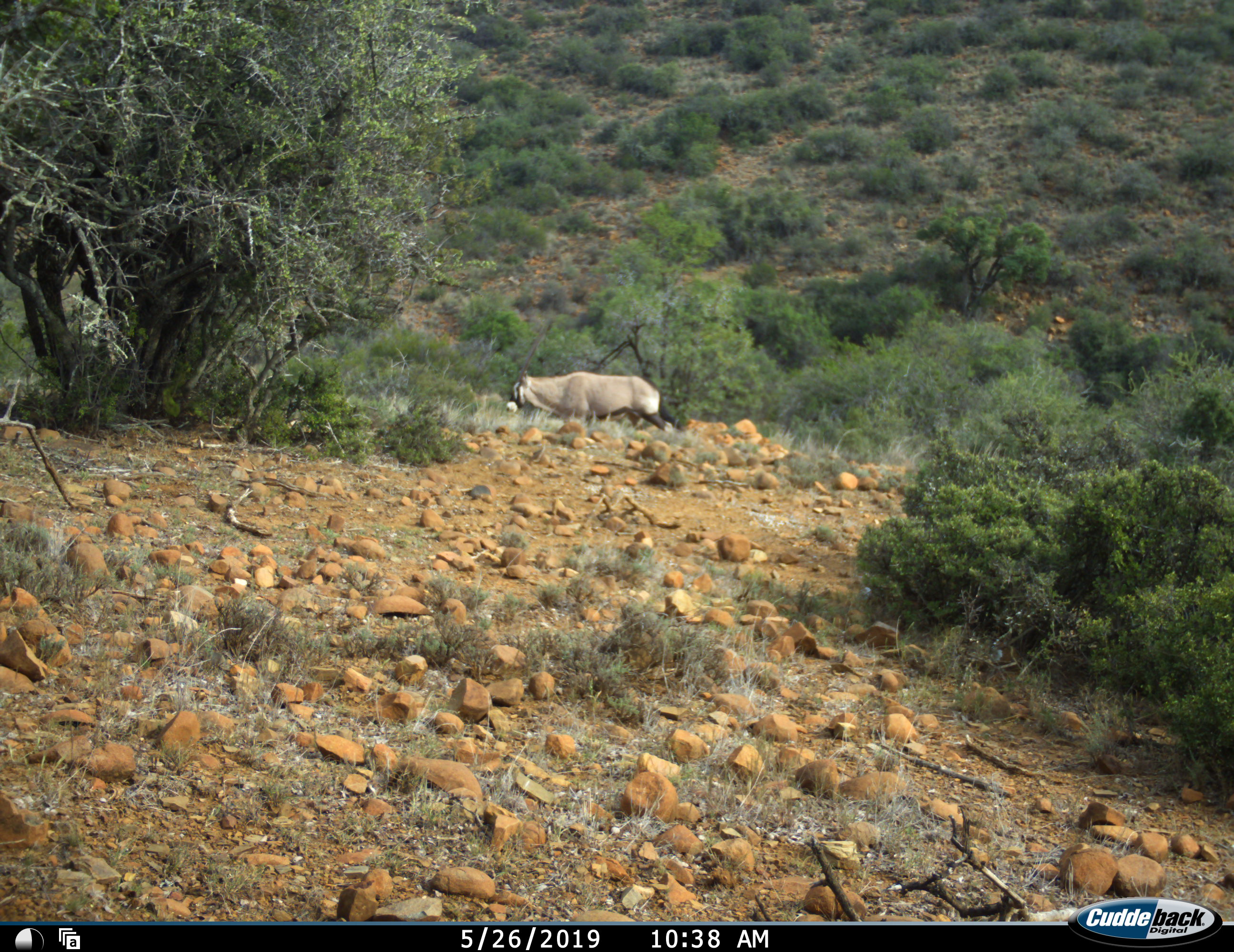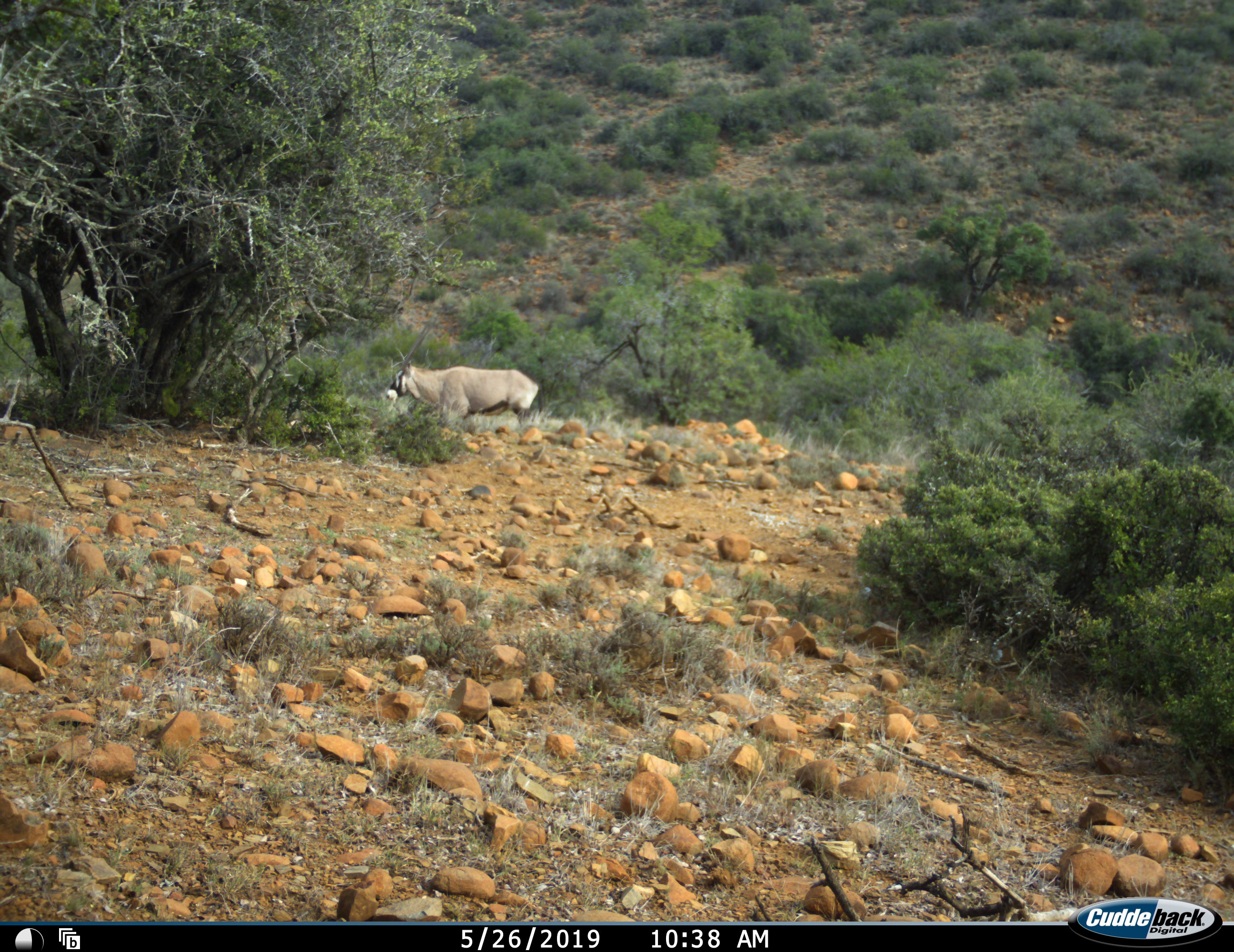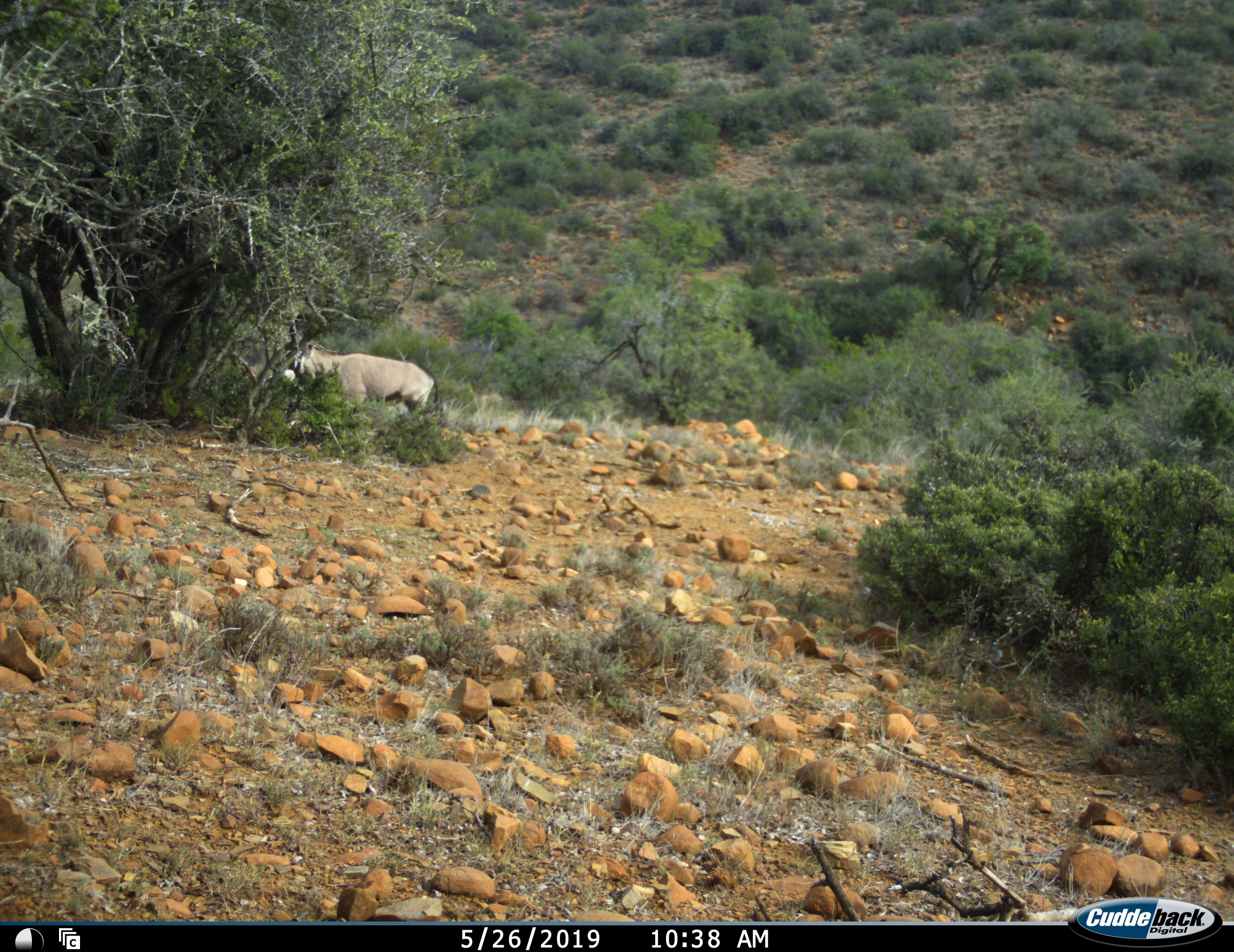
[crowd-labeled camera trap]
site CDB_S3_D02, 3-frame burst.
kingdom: Animalia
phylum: Chordata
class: Mammalia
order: Artiodactyla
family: Bovidae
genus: Oryx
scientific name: Oryx gazella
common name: gemsbok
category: oryx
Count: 1.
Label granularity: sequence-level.